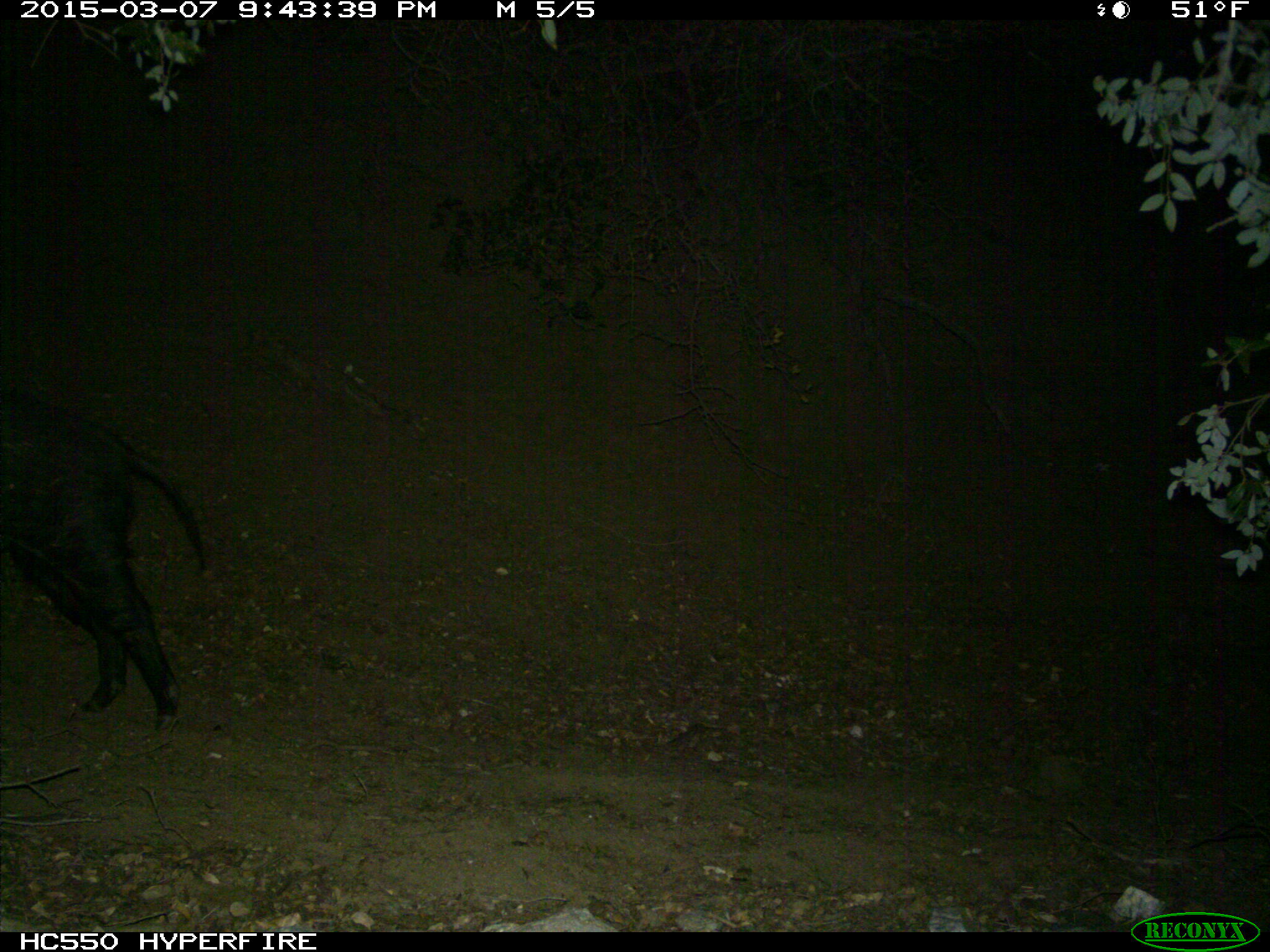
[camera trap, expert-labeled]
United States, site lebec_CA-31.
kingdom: Animalia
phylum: Chordata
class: Mammalia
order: Artiodactyla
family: Suidae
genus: Sus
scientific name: Sus scrofa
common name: wild boar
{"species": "Sus scrofa (wild boar)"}